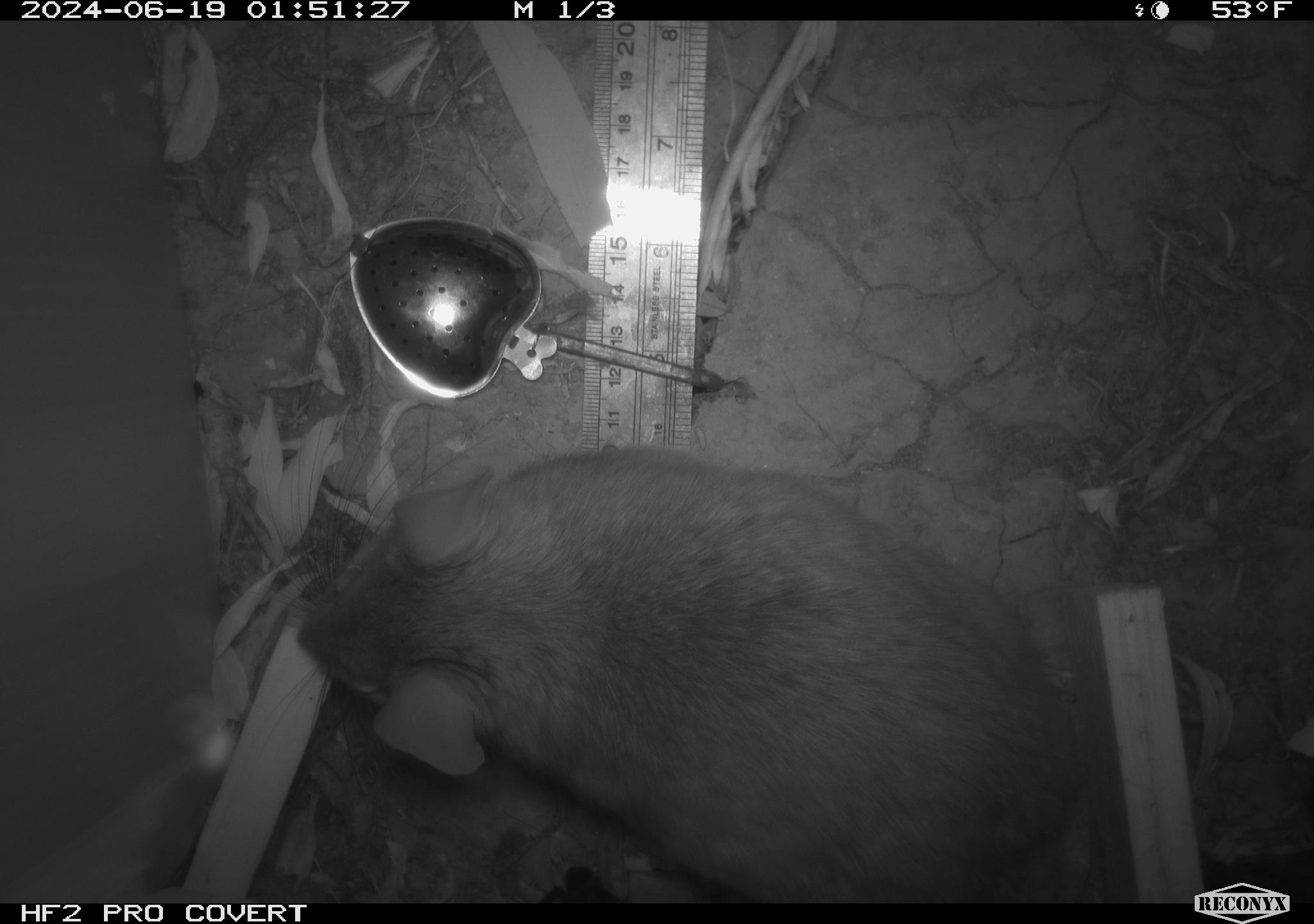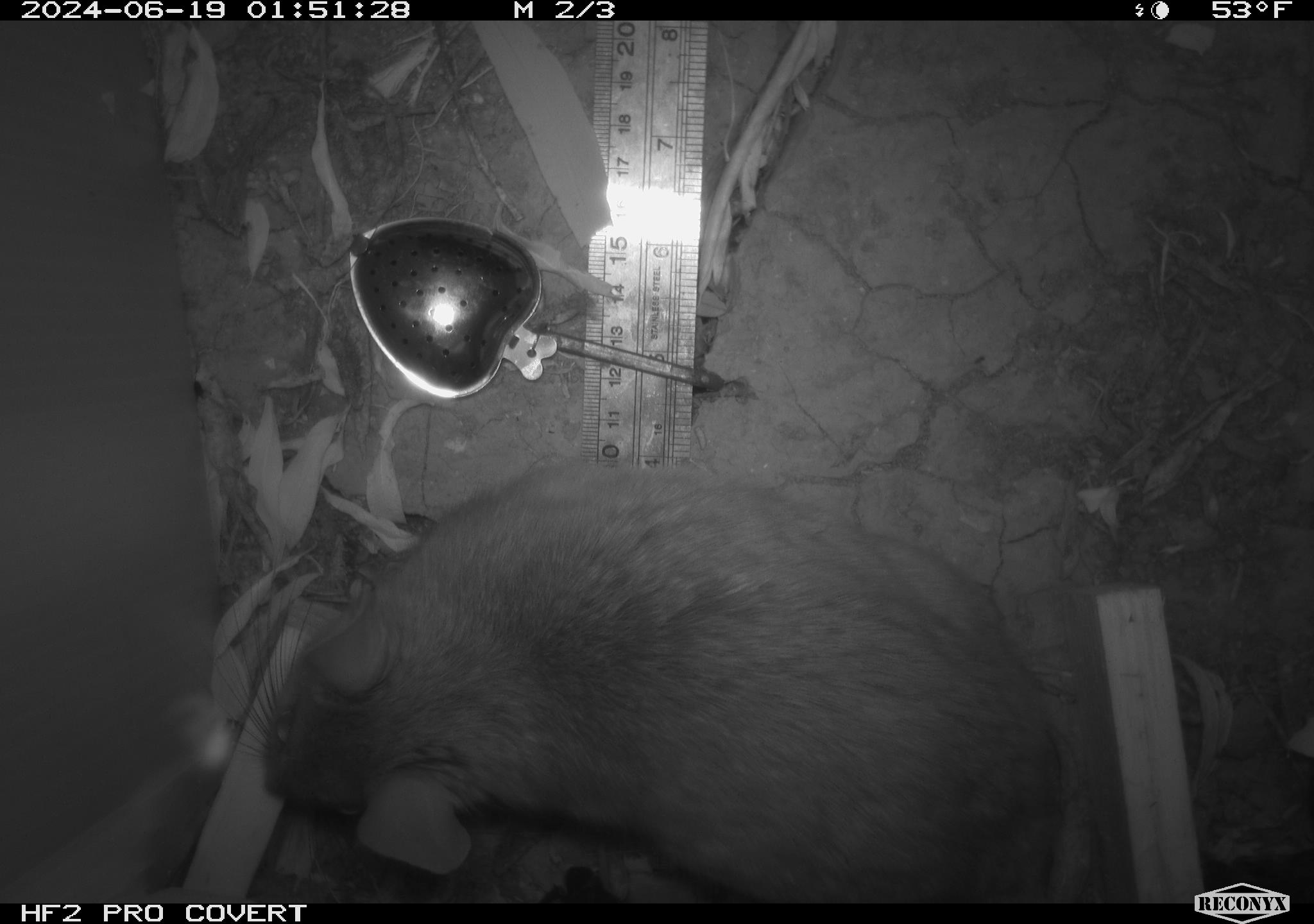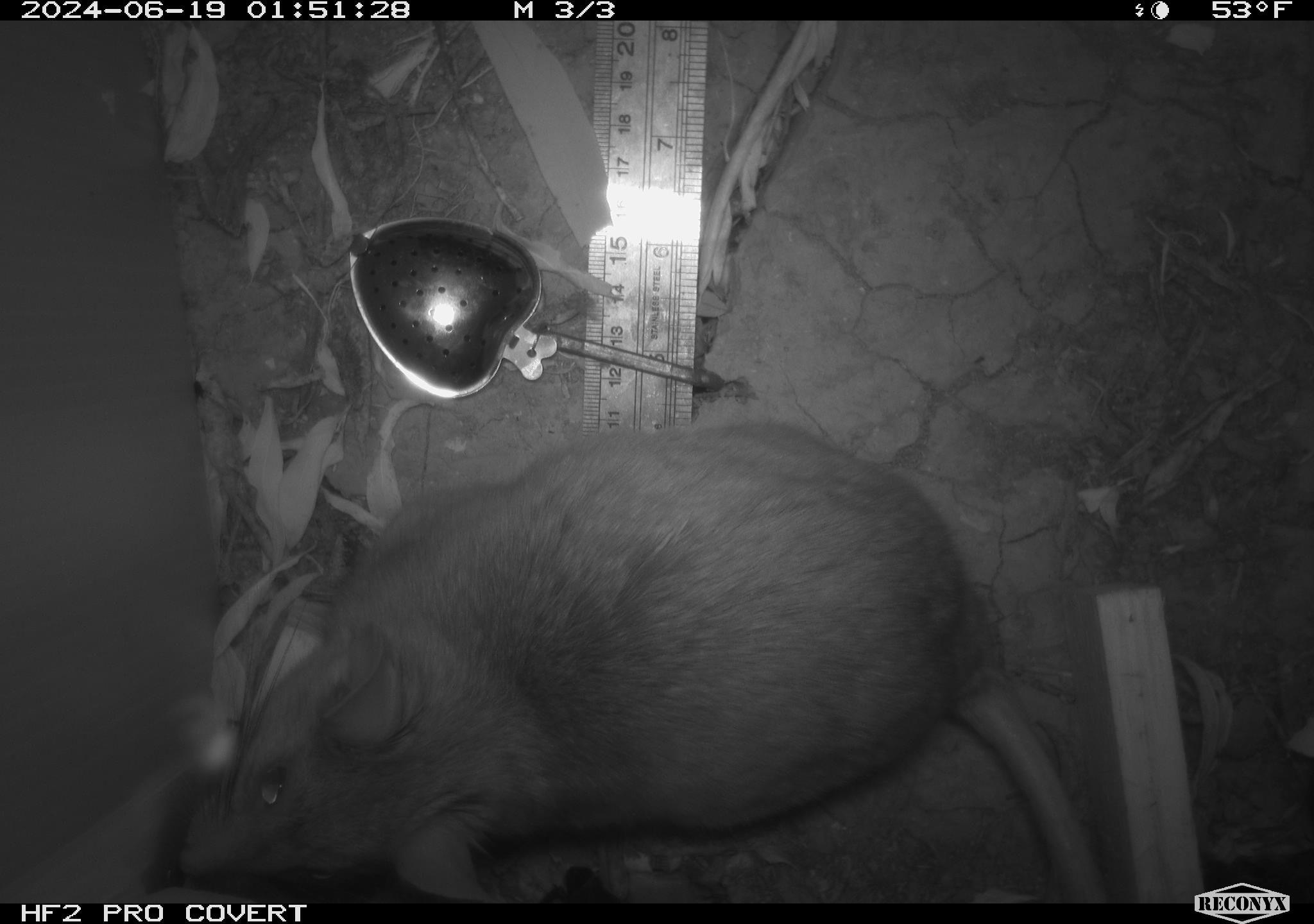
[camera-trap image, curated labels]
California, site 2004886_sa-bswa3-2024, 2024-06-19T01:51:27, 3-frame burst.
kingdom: Animalia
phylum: Chordata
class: Mammalia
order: Rodentia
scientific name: Rodentia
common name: woodrat or rat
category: woodrat or rat species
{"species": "woodrat or rat species (woodrat or rat) (Rodentia)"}